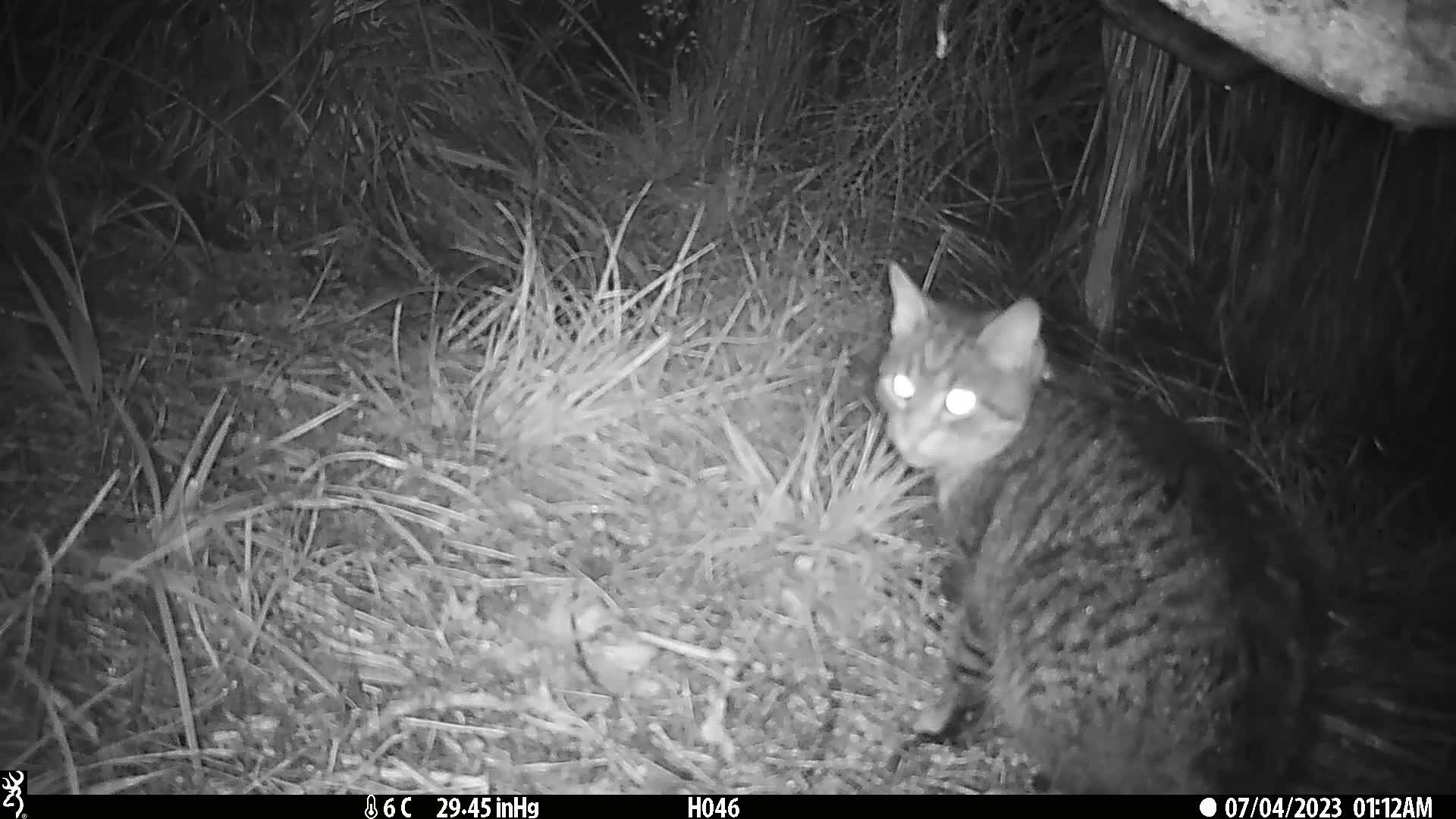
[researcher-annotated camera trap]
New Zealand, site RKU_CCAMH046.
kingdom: Animalia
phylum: Chordata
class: Mammalia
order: Carnivora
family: Felidae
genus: Felis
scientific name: Felis catus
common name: domestic cat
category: cat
Cat (domestic cat) (Felis catus).